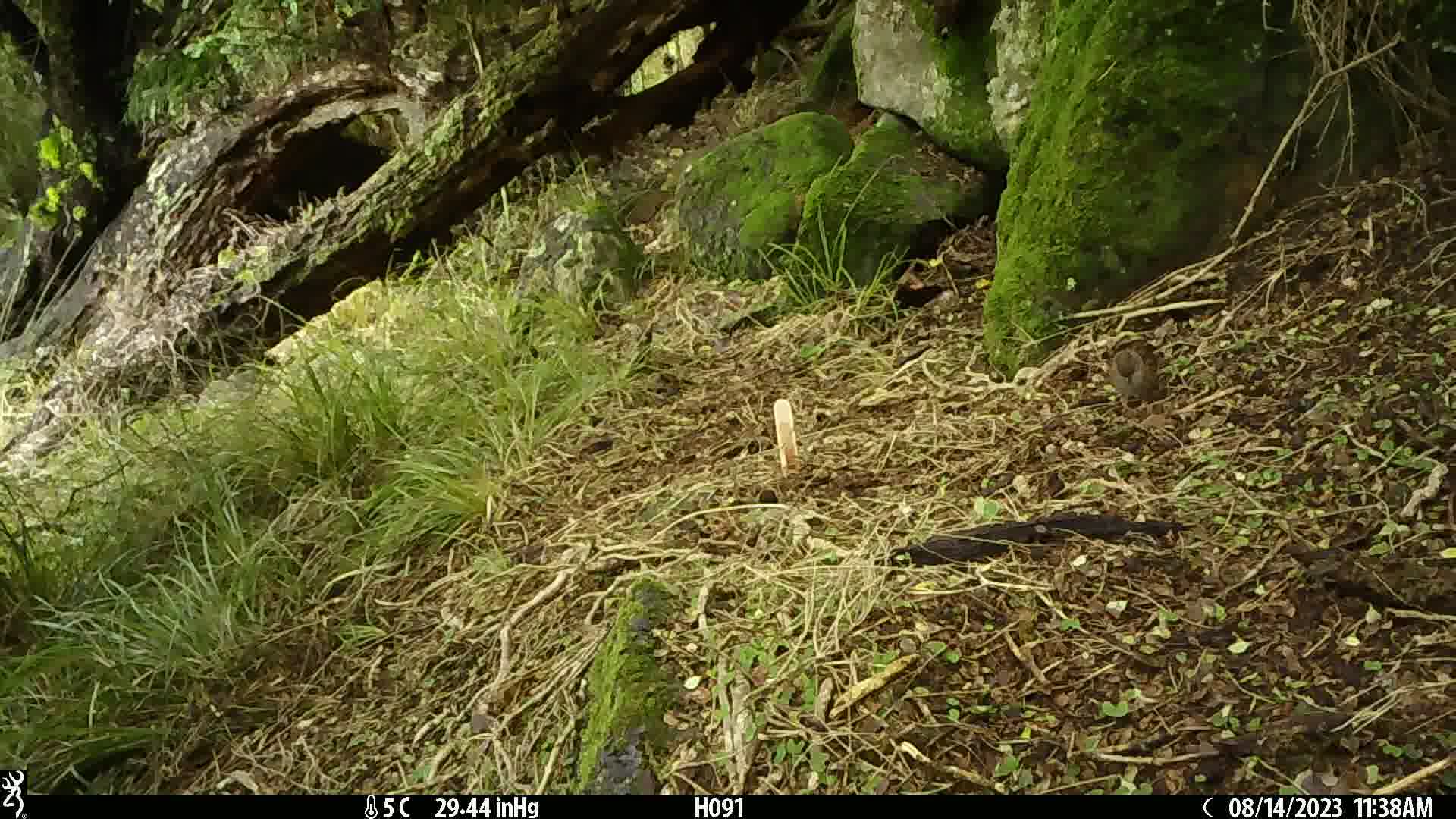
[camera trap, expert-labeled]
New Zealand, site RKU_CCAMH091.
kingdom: Animalia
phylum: Chordata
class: Aves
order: Passeriformes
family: Prunellidae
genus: Prunella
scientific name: Prunella modularis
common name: dunnock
Dunnock (Prunella modularis).